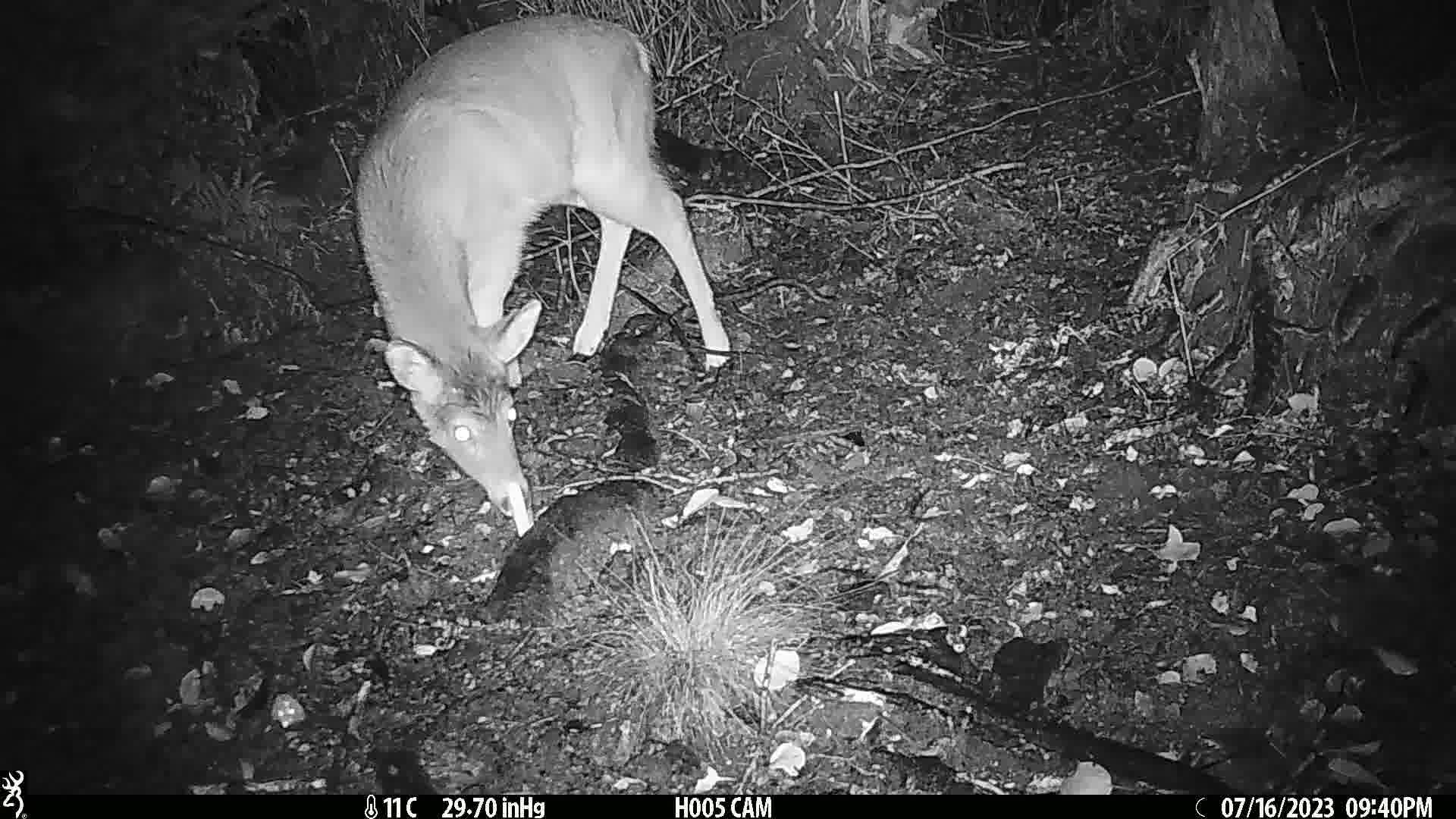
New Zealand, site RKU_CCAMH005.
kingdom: Animalia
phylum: Chordata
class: Mammalia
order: Artiodactyla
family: Cervidae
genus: Odocoileus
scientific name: Odocoileus virginianus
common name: white-tailed deer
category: white tailed deer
White tailed deer (white-tailed deer) (Odocoileus virginianus).